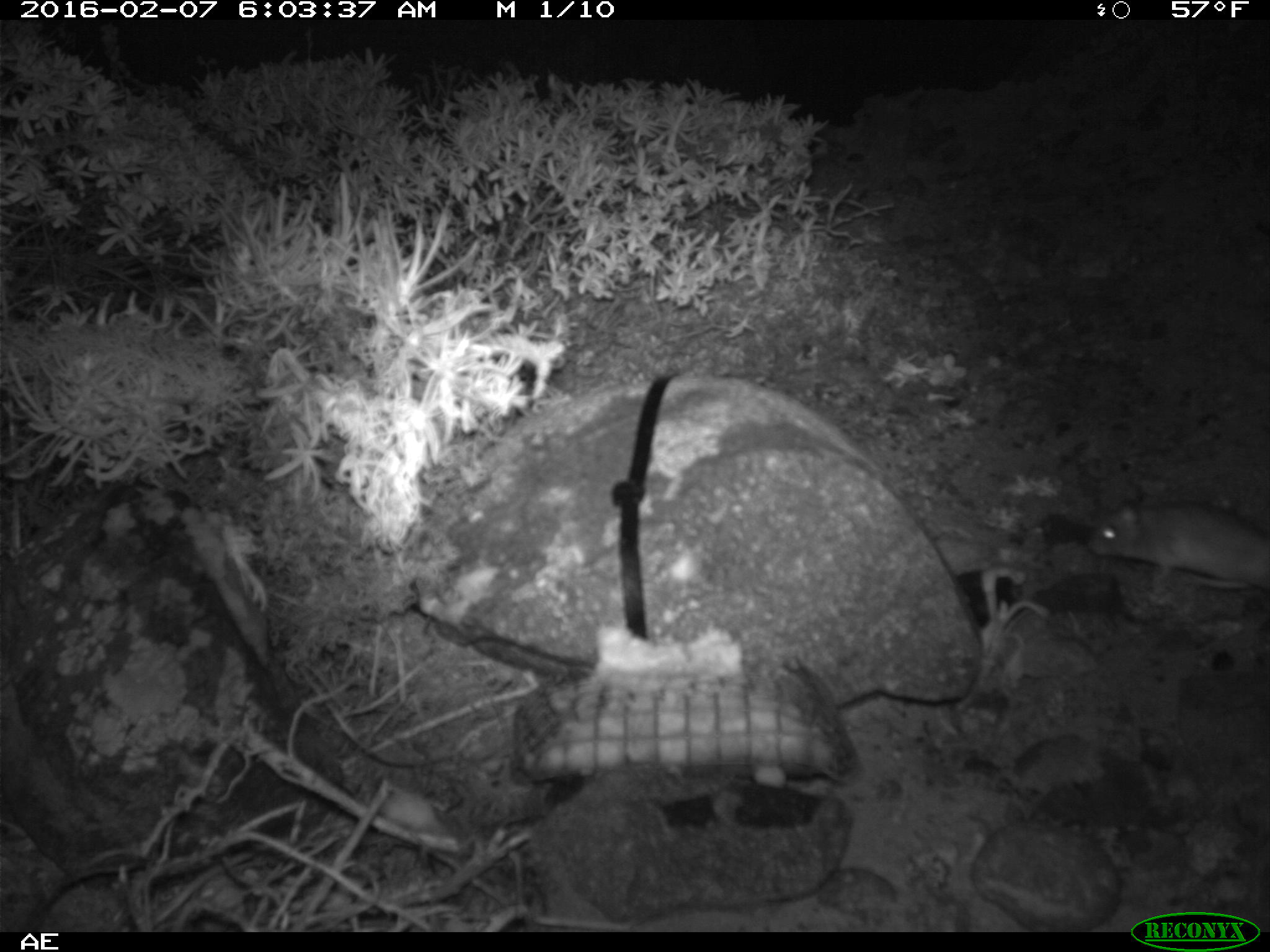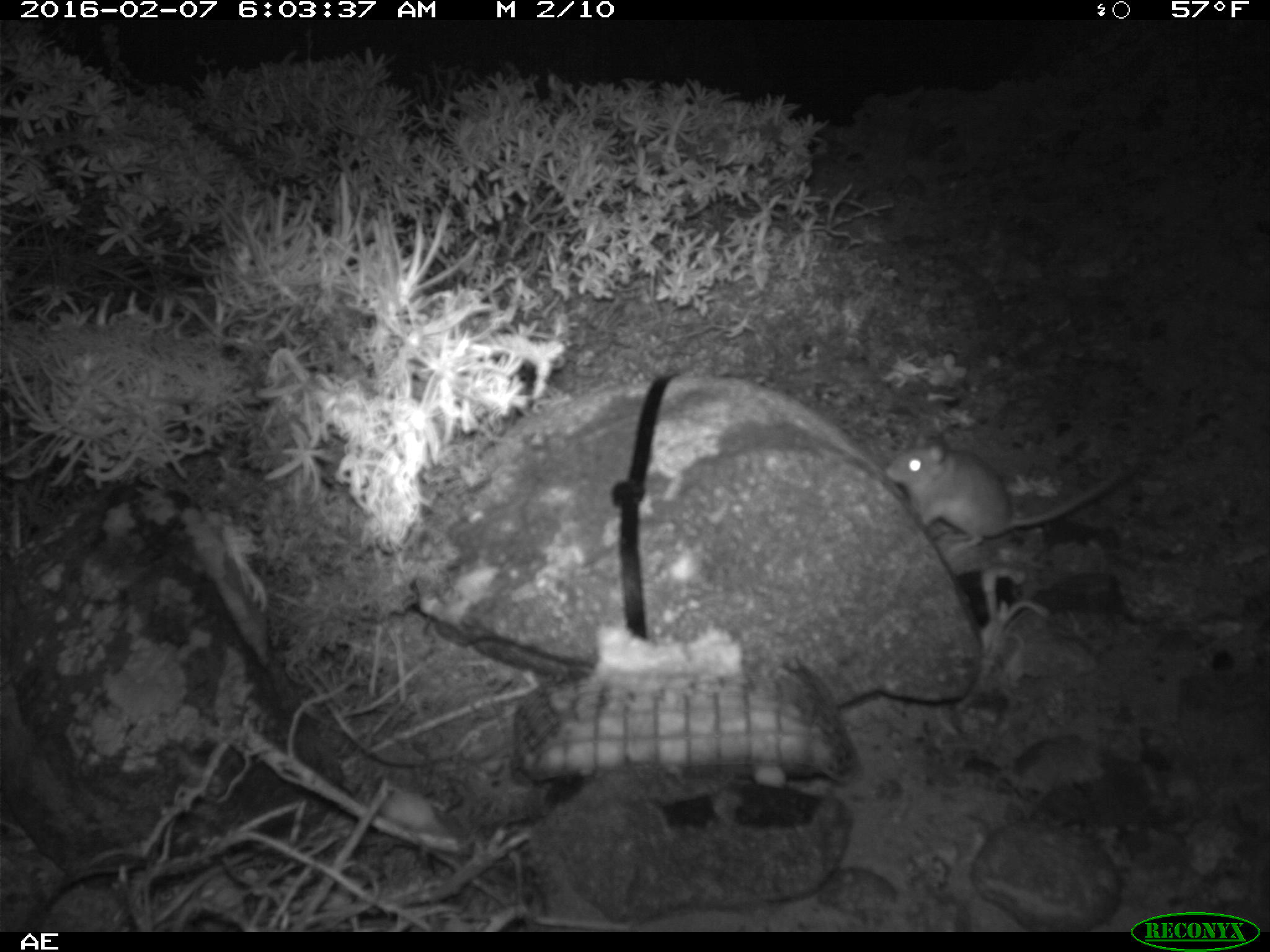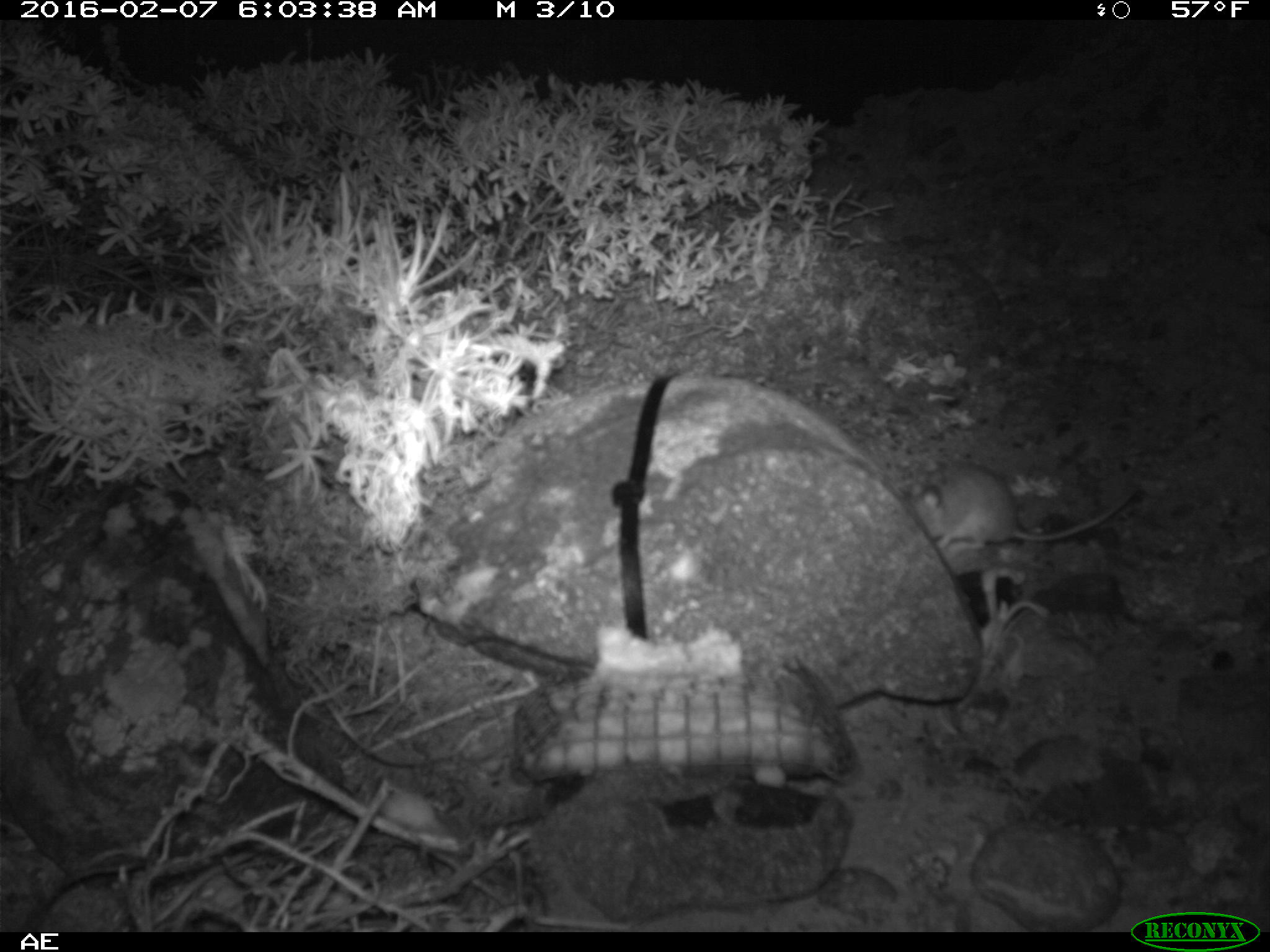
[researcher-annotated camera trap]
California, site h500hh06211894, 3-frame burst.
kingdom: Animalia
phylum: Chordata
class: Mammalia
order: Rodentia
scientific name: Rodentia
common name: rodent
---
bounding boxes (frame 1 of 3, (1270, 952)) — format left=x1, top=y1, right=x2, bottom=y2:
rodent: left=1086, top=486, right=1269, bottom=589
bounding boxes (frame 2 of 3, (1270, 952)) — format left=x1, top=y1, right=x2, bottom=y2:
rodent: left=887, top=433, right=1138, bottom=560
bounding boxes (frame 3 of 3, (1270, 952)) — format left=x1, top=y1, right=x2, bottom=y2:
rodent: left=910, top=460, right=1137, bottom=546